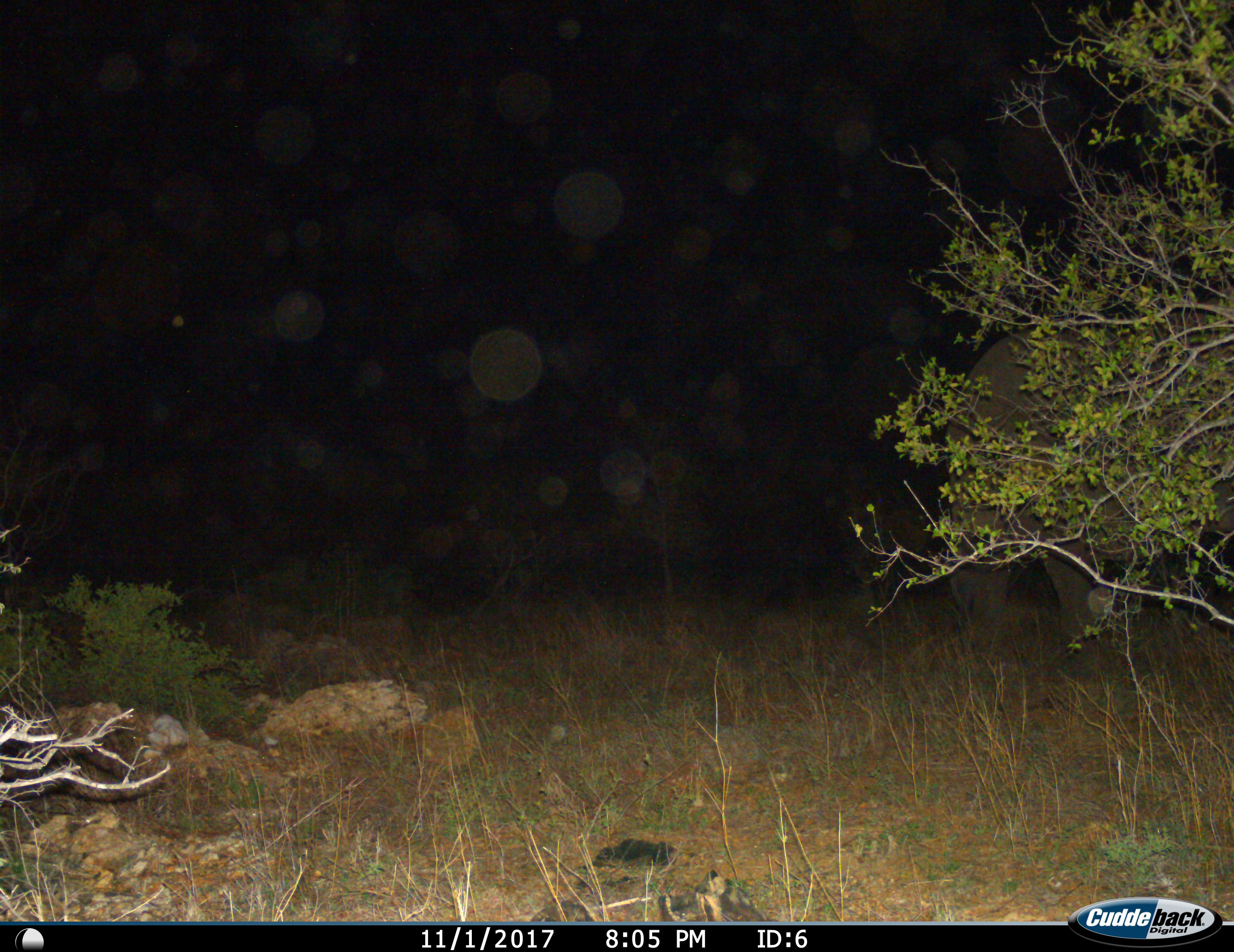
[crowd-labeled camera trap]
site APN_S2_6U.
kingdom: Animalia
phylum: Chordata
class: Mammalia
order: Proboscidea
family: Elephantidae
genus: Loxodonta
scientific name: Loxodonta africana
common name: african bush elephant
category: elephant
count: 1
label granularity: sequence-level